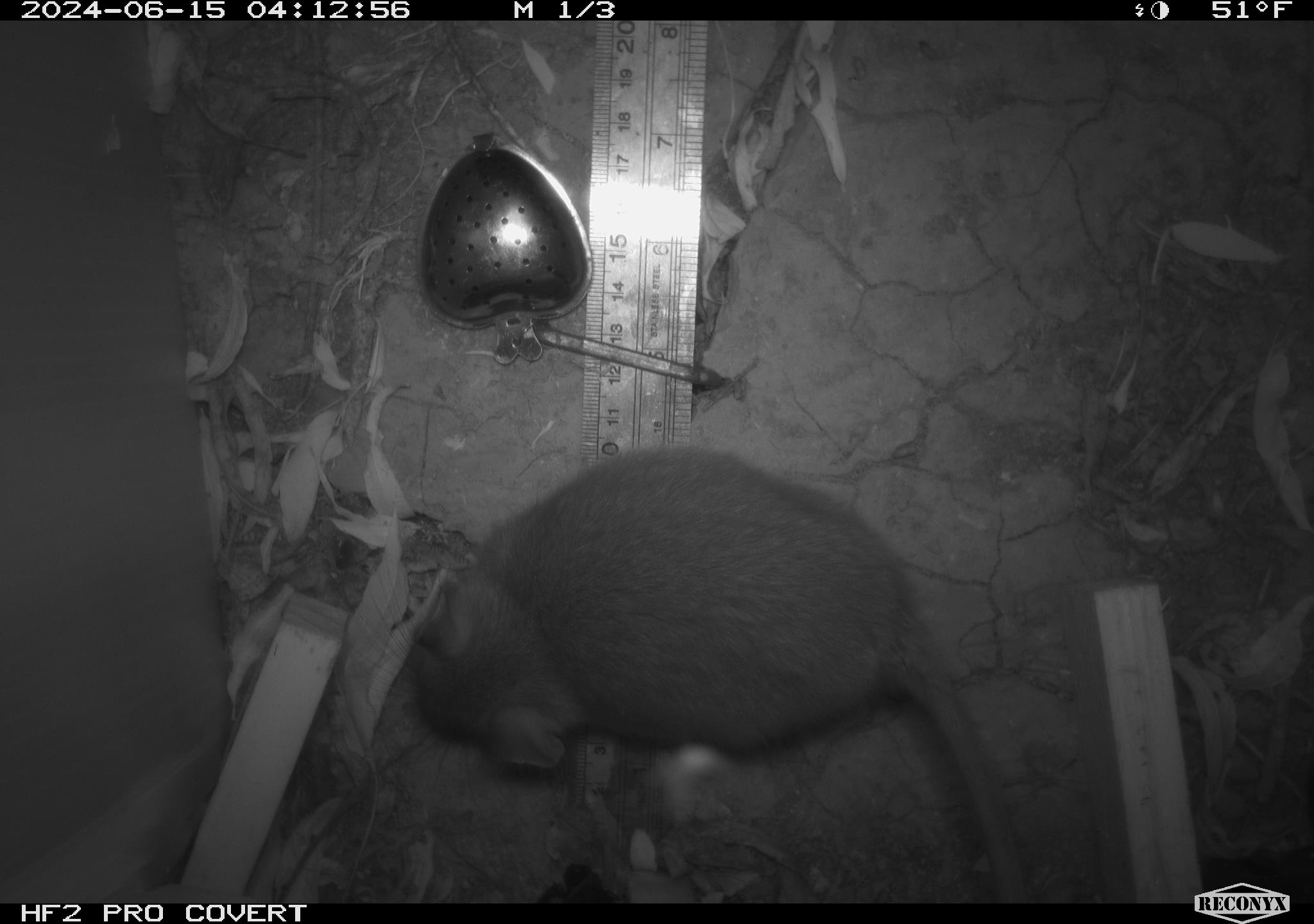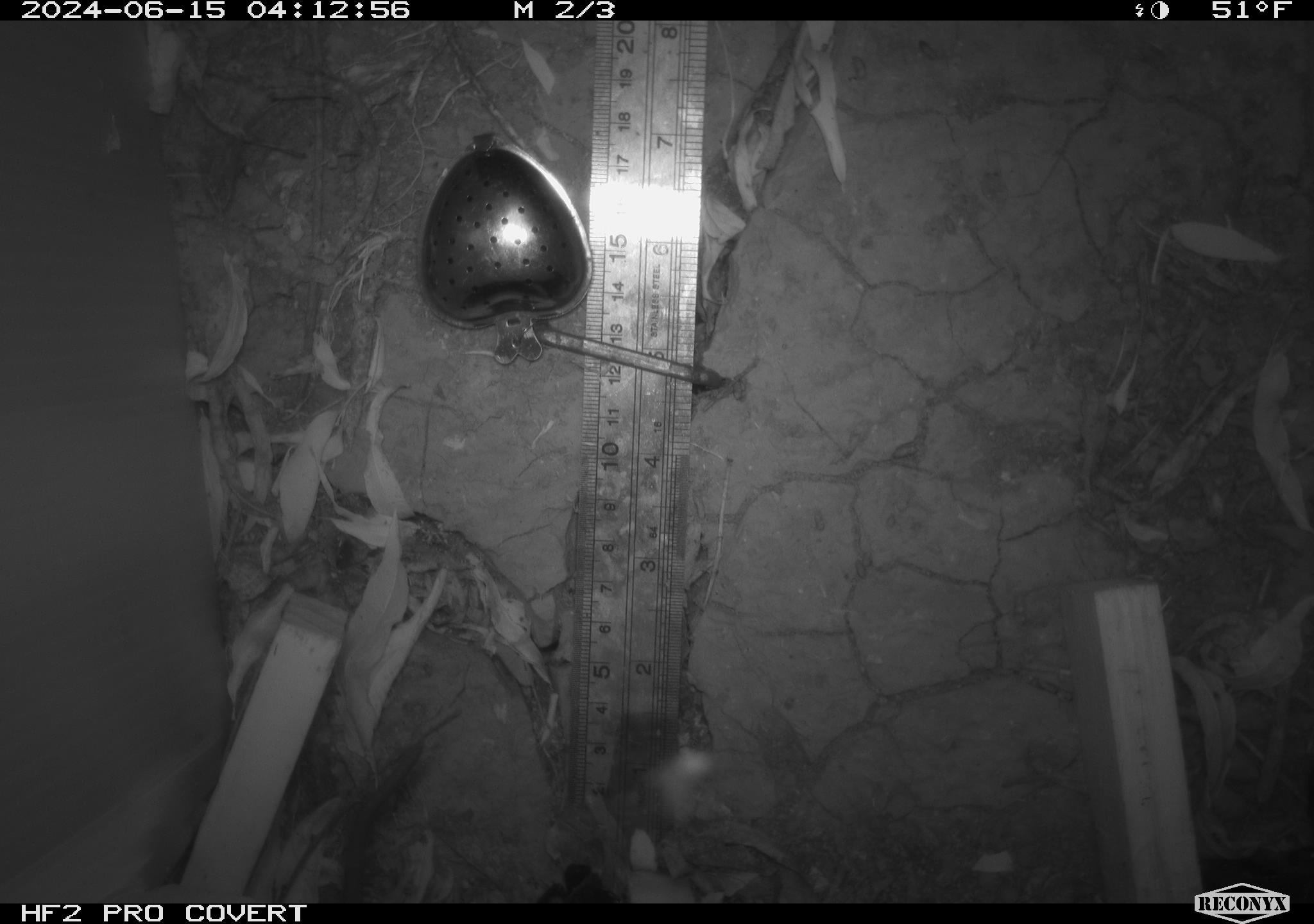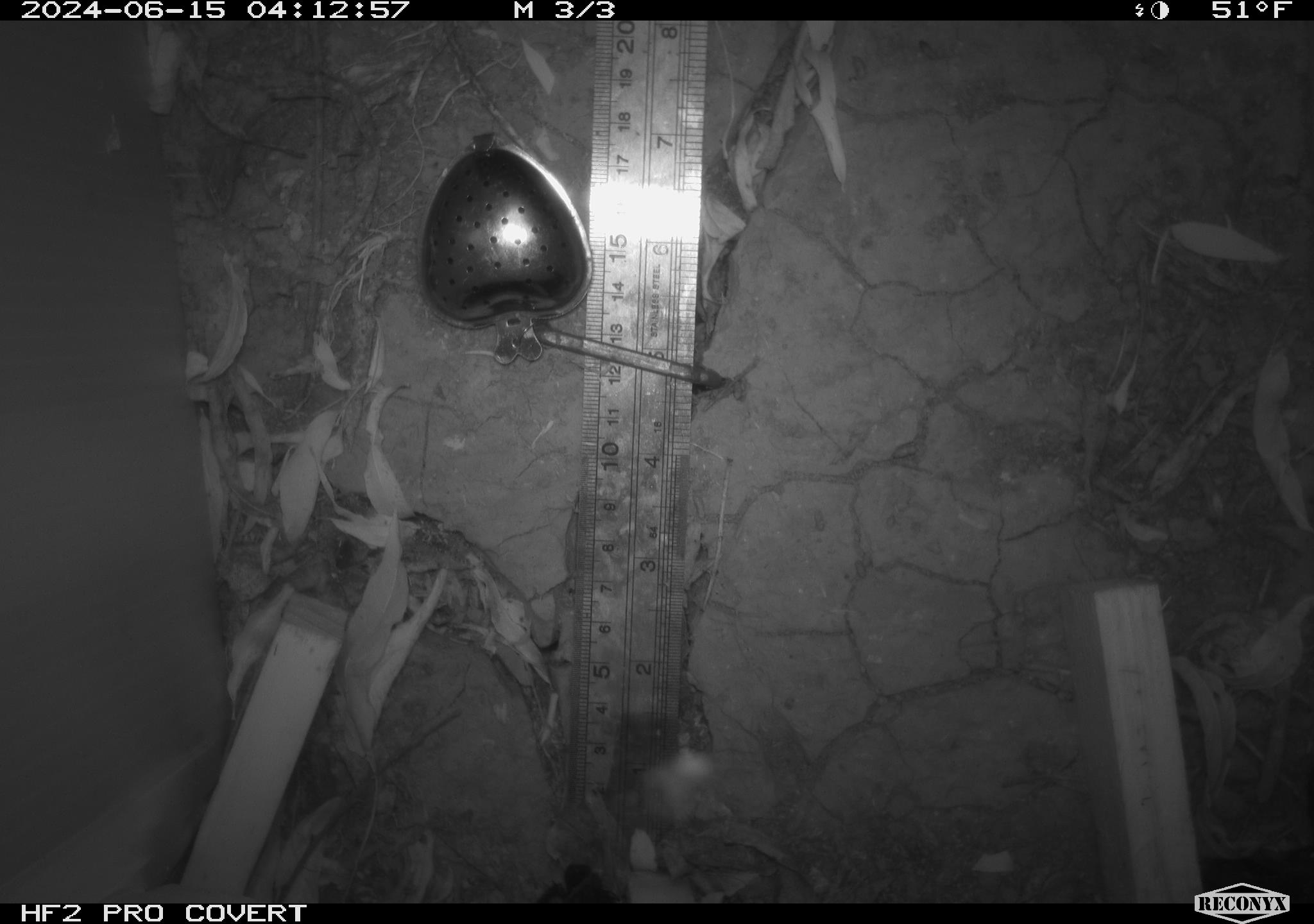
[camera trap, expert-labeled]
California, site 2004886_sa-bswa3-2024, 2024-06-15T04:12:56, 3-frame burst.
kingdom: Animalia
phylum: Chordata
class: Mammalia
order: Rodentia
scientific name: Rodentia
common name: woodrat or rat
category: woodrat or rat species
Woodrat or rat species (woodrat or rat) (Rodentia).